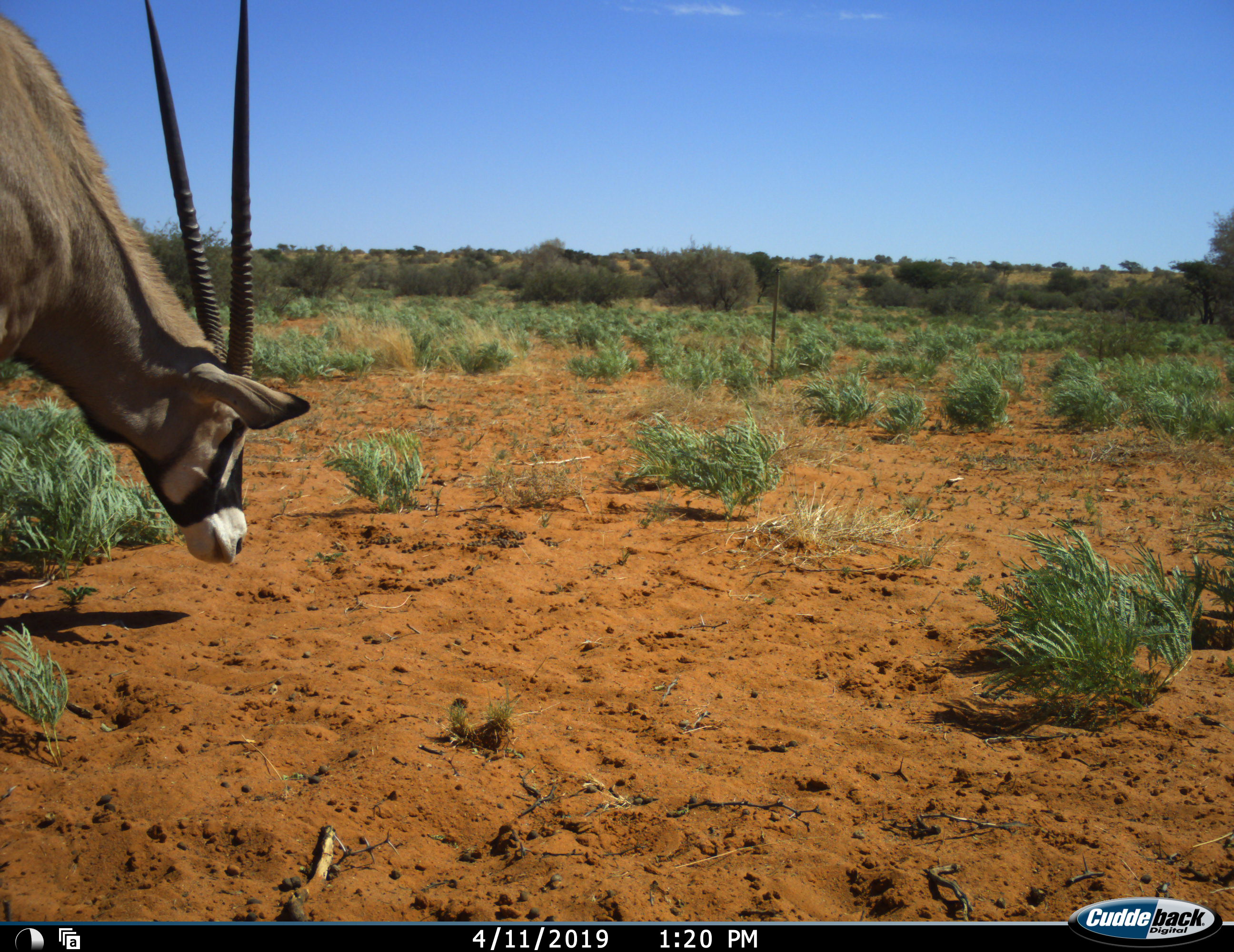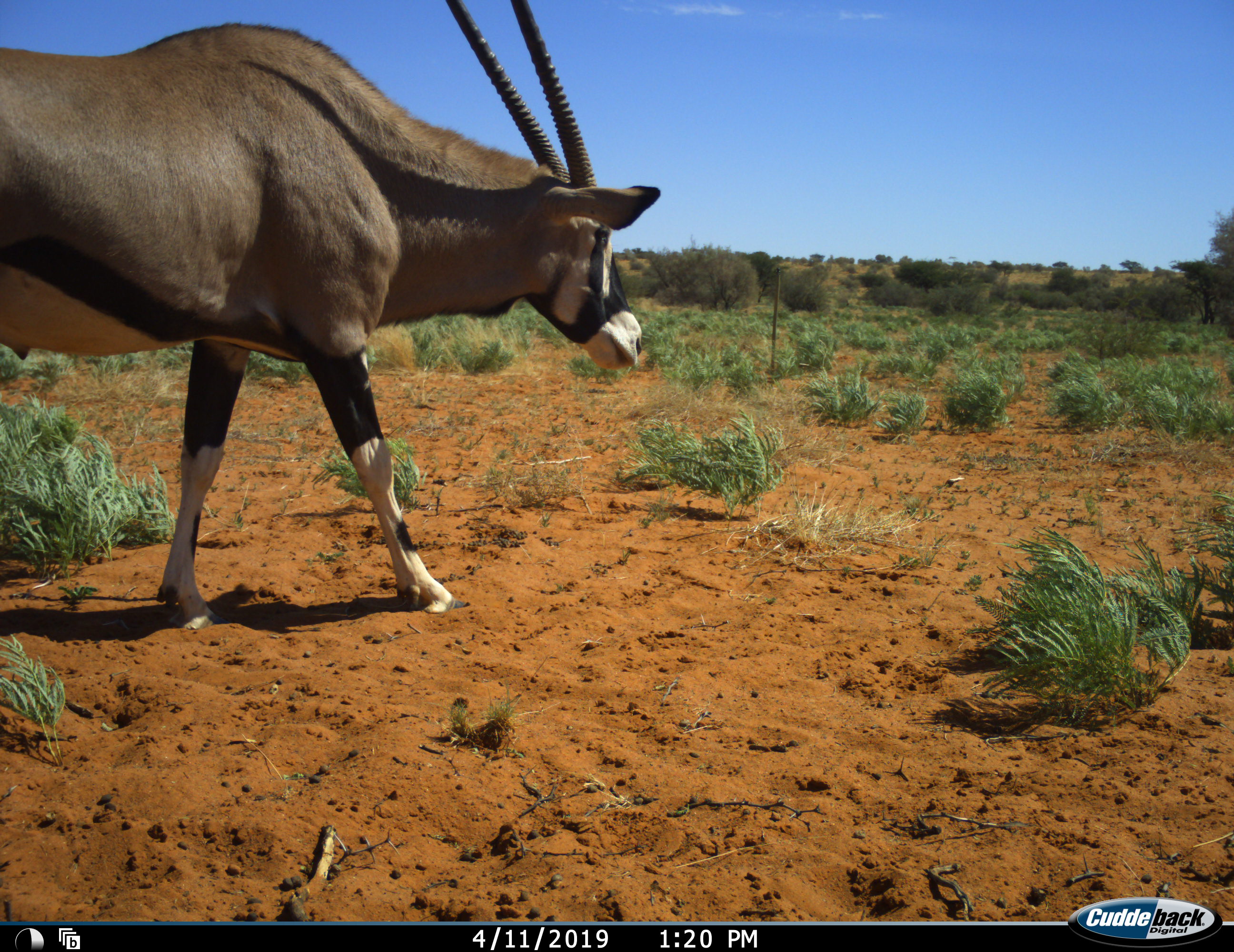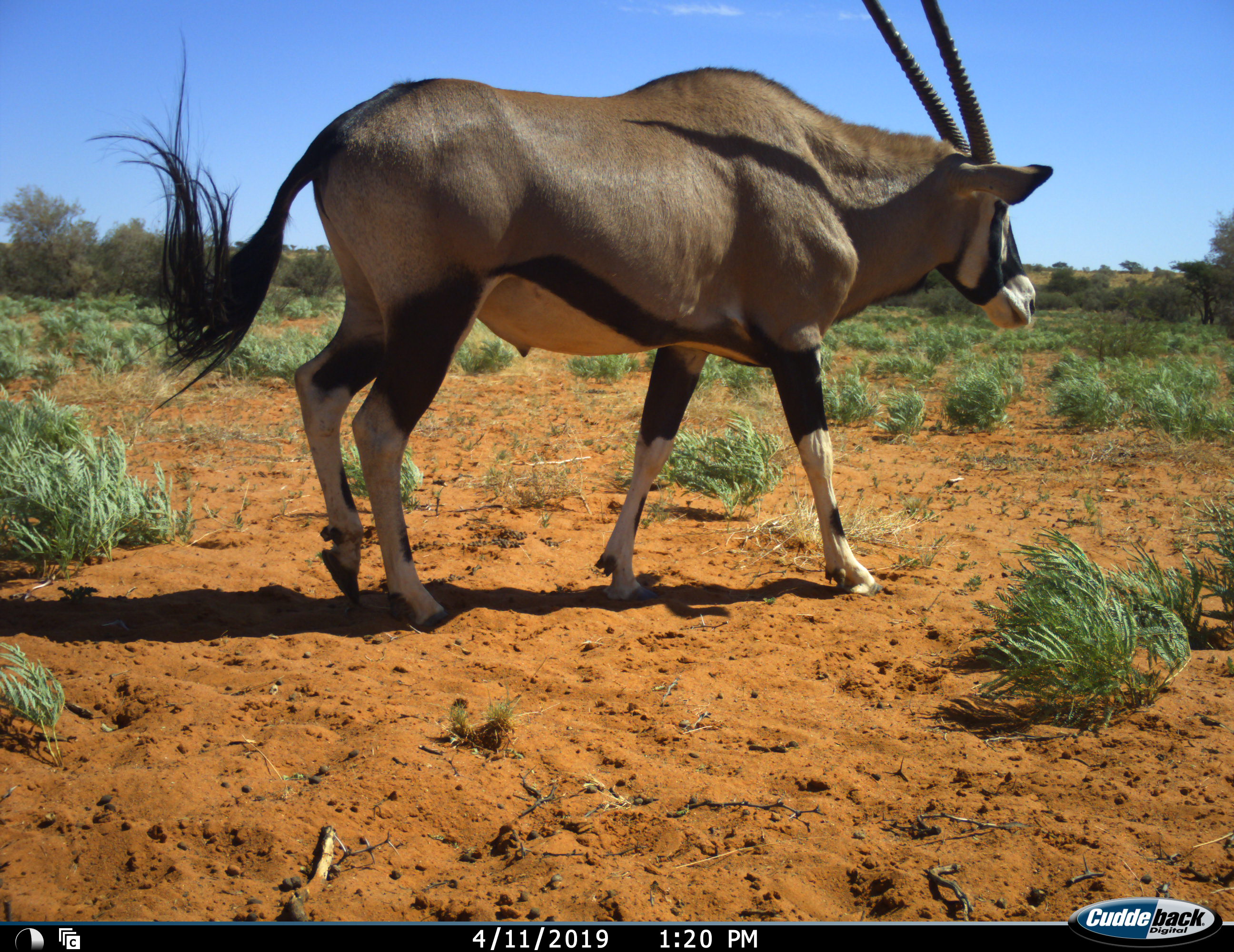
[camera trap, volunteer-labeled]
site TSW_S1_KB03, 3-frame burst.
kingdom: Animalia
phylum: Chordata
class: Mammalia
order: Artiodactyla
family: Bovidae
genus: Oryx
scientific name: Oryx gazella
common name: gemsbok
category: oryx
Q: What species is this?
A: Oryx (gemsbok) (Oryx gazella).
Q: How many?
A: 1.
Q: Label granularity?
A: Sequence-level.